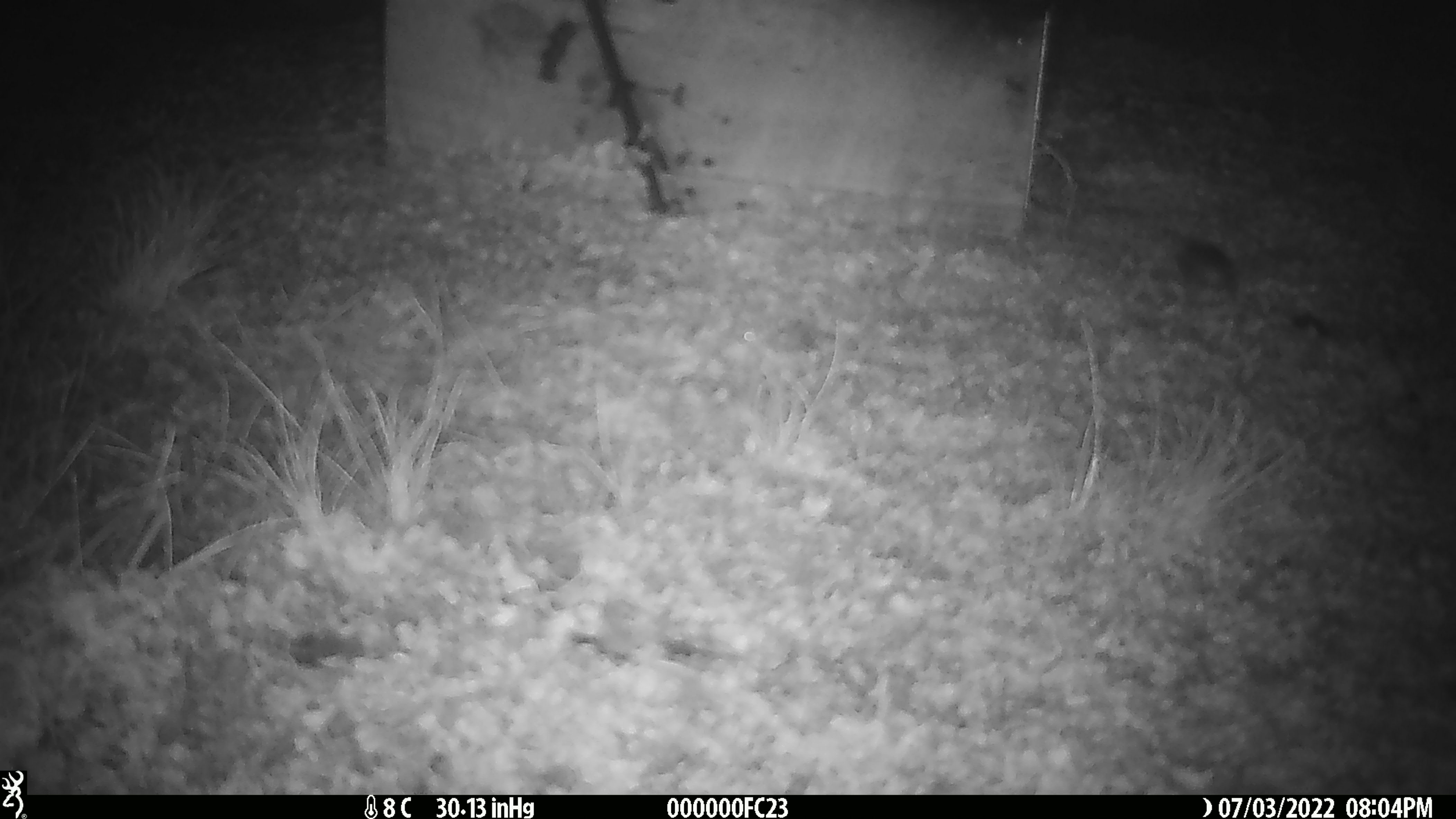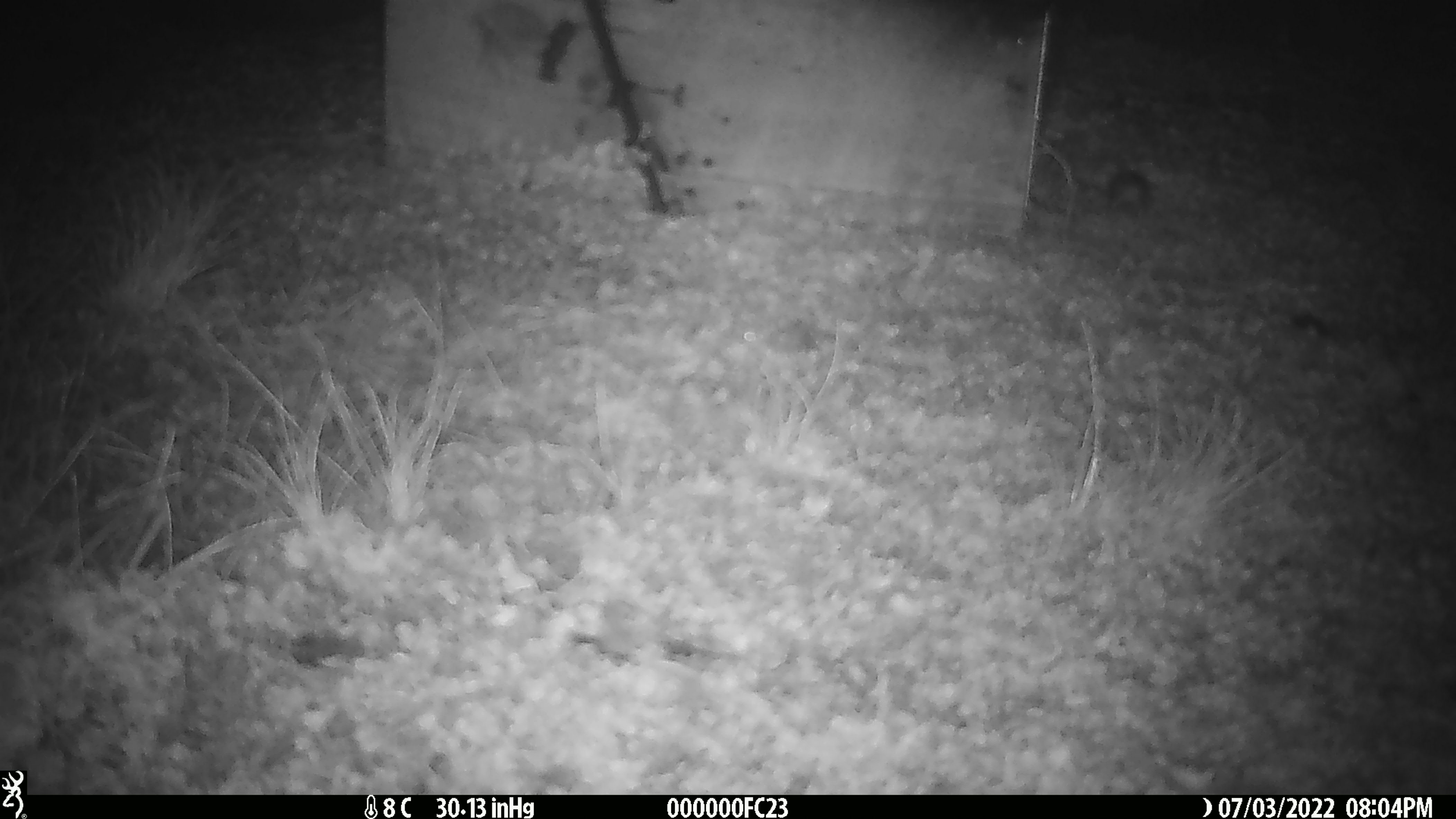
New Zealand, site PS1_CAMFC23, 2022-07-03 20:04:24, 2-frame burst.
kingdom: Animalia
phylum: Chordata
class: Mammalia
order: Rodentia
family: Muridae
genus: Mus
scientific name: Mus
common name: mouse